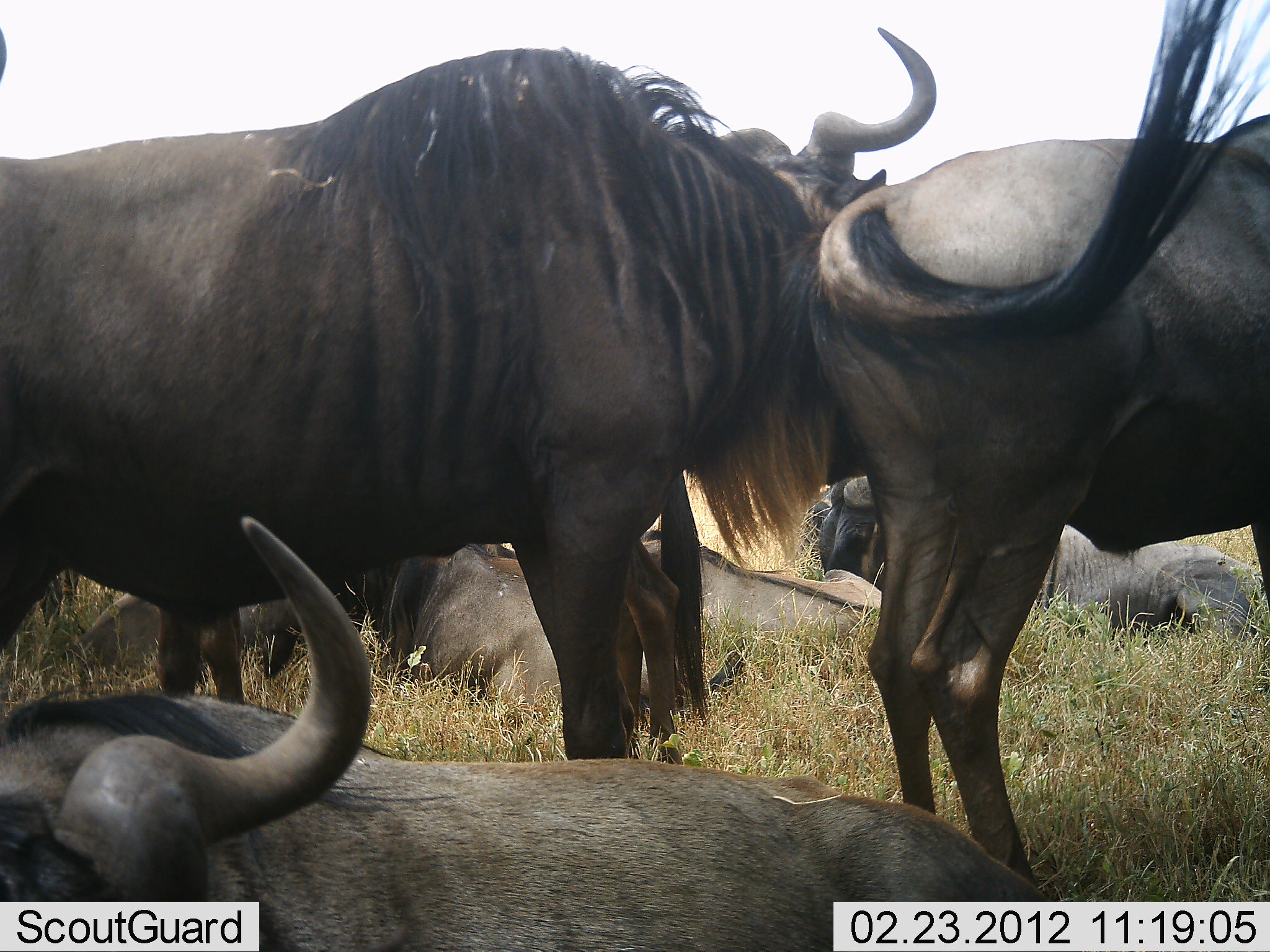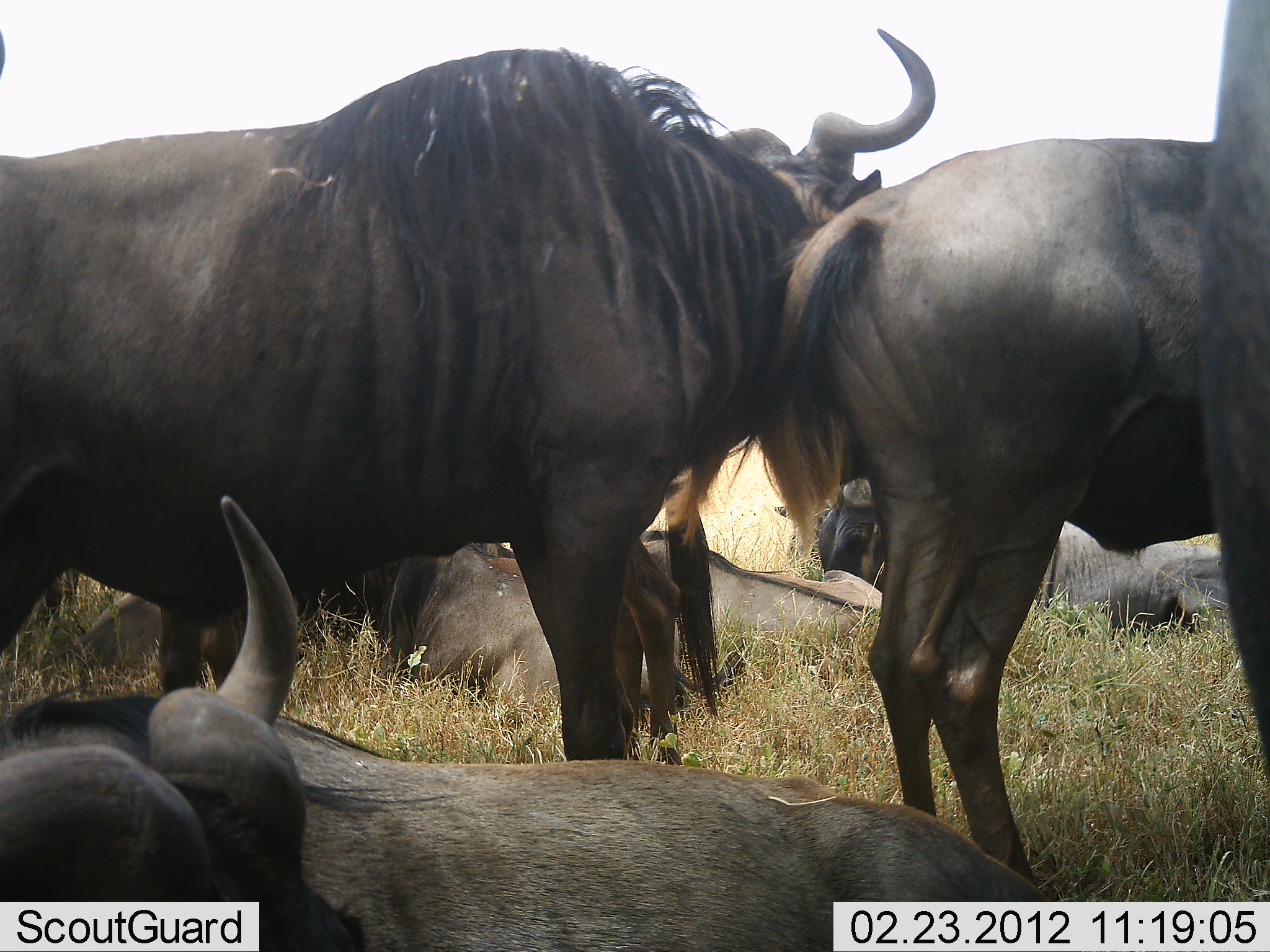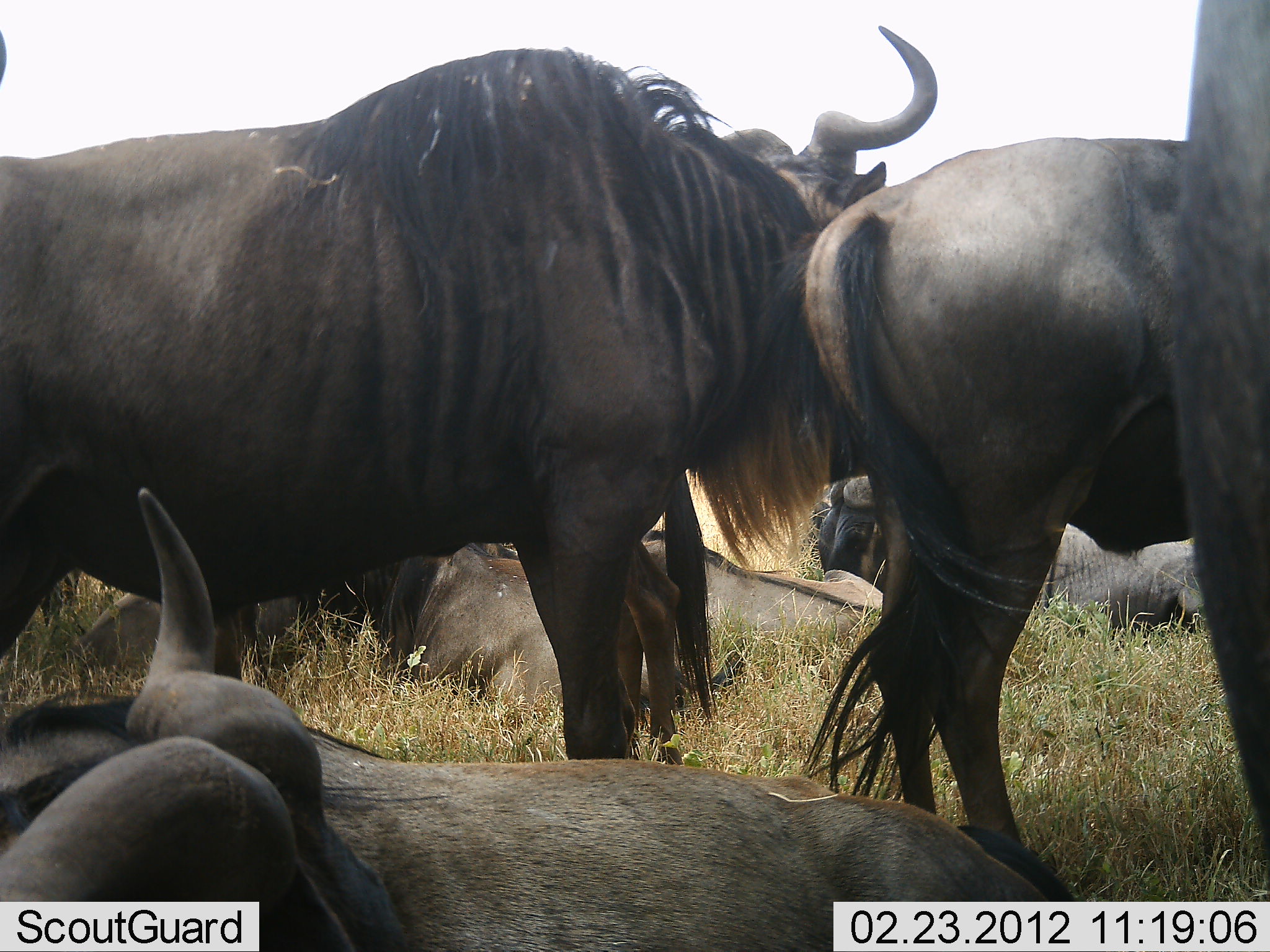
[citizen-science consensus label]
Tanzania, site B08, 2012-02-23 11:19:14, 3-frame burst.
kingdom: Animalia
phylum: Chordata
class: Mammalia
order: Artiodactyla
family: Bovidae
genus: Connochaetes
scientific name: Connochaetes taurinus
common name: blue wildebeest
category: wildebeest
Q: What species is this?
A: Wildebeest (blue wildebeest) (Connochaetes taurinus).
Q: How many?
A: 7.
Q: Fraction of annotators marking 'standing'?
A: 83%.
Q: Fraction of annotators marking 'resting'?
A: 89%.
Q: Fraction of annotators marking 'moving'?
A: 6%.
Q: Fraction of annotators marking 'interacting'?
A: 11%.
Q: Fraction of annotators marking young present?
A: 6%.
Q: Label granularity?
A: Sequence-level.